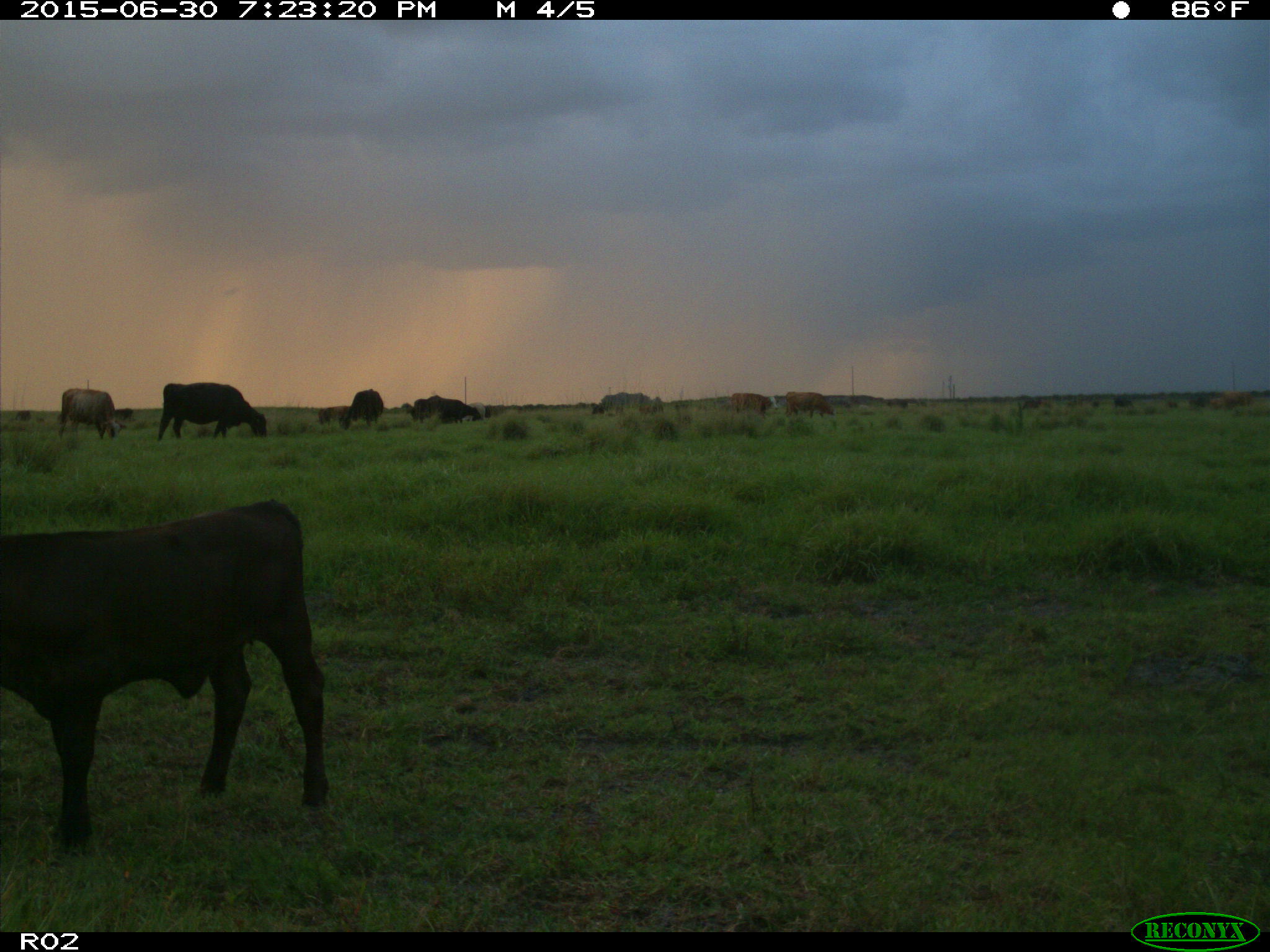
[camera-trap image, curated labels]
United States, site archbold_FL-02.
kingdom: Animalia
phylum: Chordata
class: Mammalia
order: Artiodactyla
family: Bovidae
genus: Bos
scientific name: Bos taurus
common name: domestic cow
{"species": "Bos taurus (domestic cow)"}